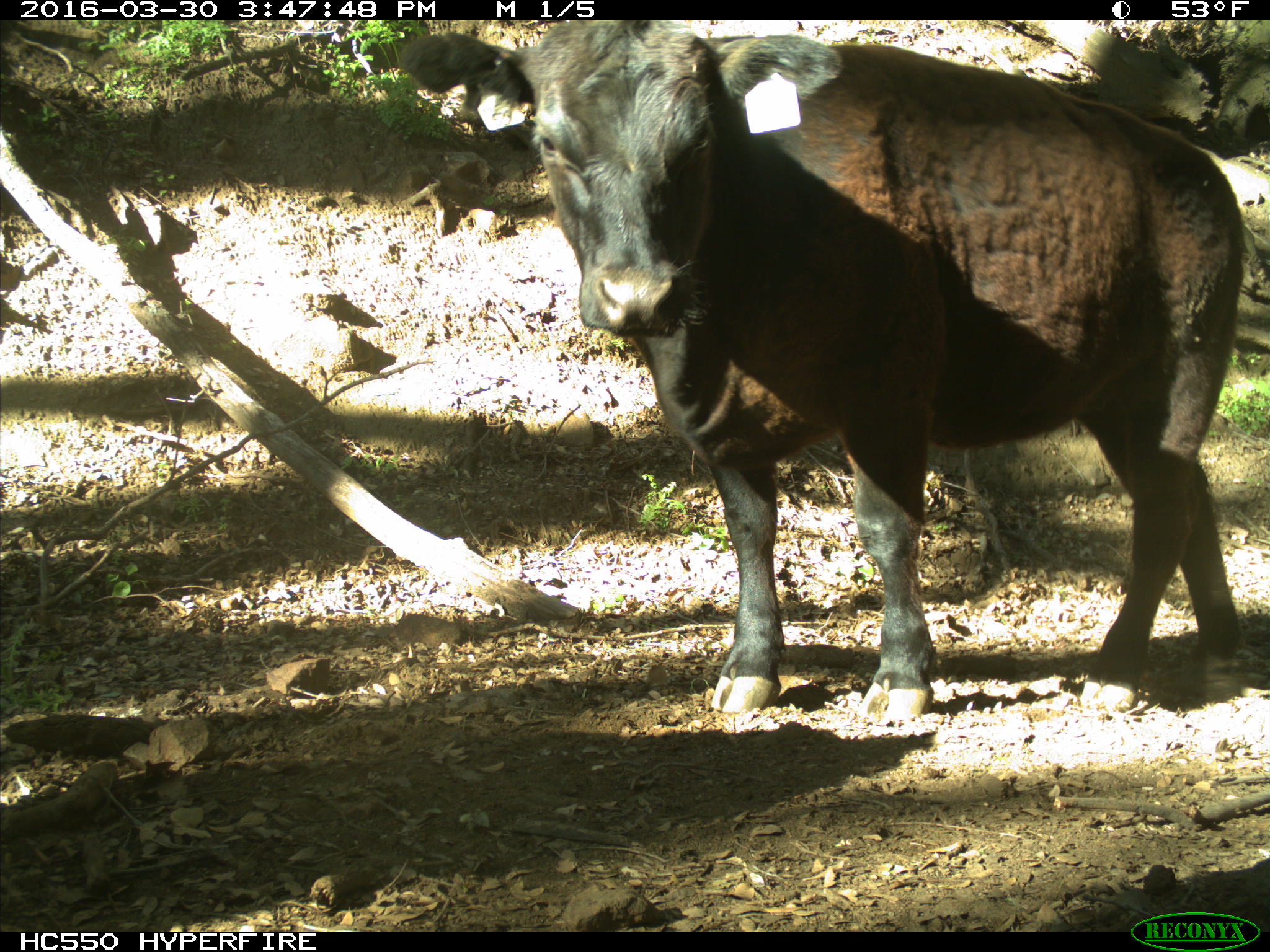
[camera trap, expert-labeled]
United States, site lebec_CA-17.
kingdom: Animalia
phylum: Chordata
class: Mammalia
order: Artiodactyla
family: Bovidae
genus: Bos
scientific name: Bos taurus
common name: domestic cow